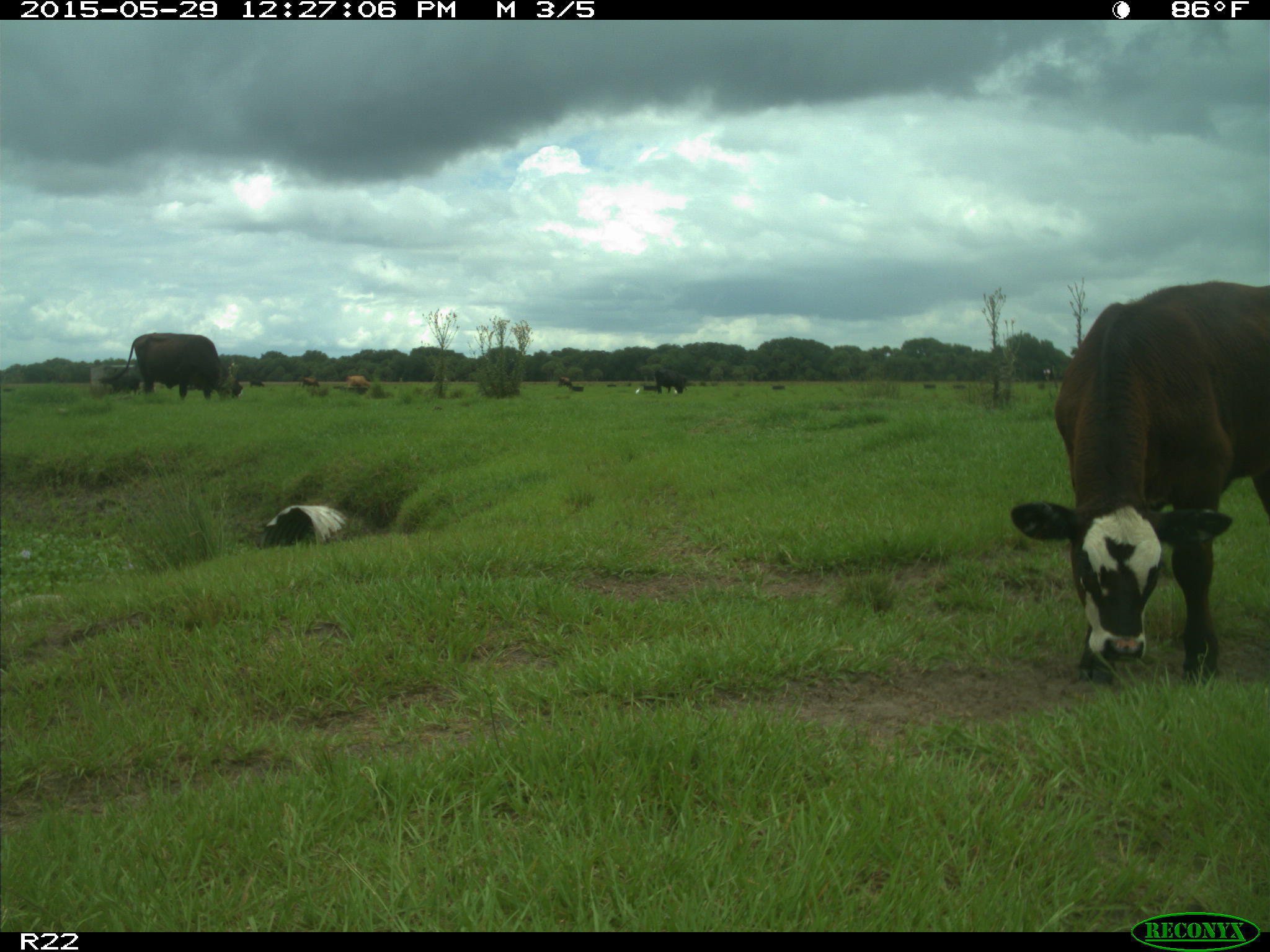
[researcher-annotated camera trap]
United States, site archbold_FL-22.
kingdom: Animalia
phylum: Chordata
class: Mammalia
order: Artiodactyla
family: Bovidae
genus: Bos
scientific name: Bos taurus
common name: domestic cow